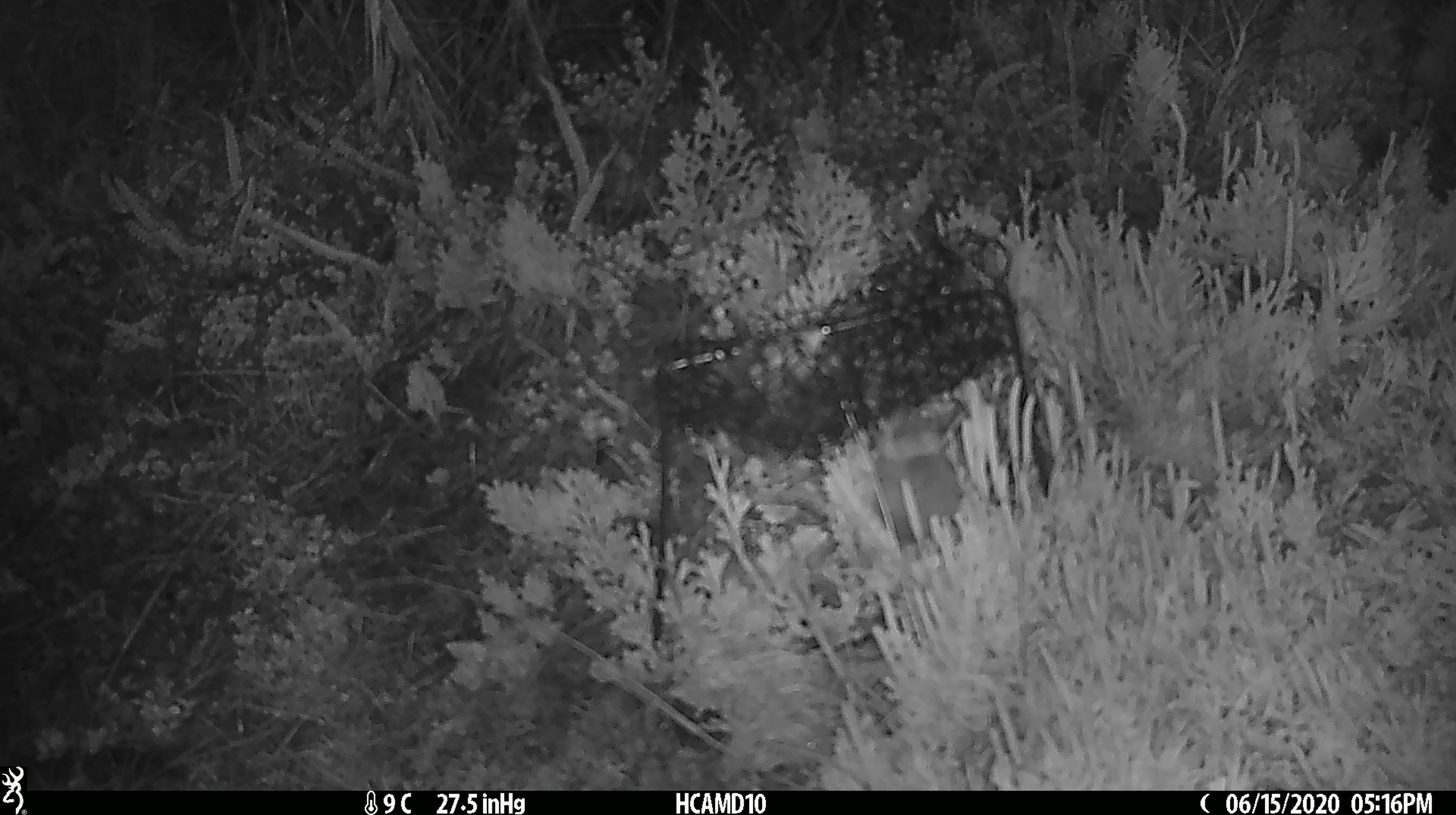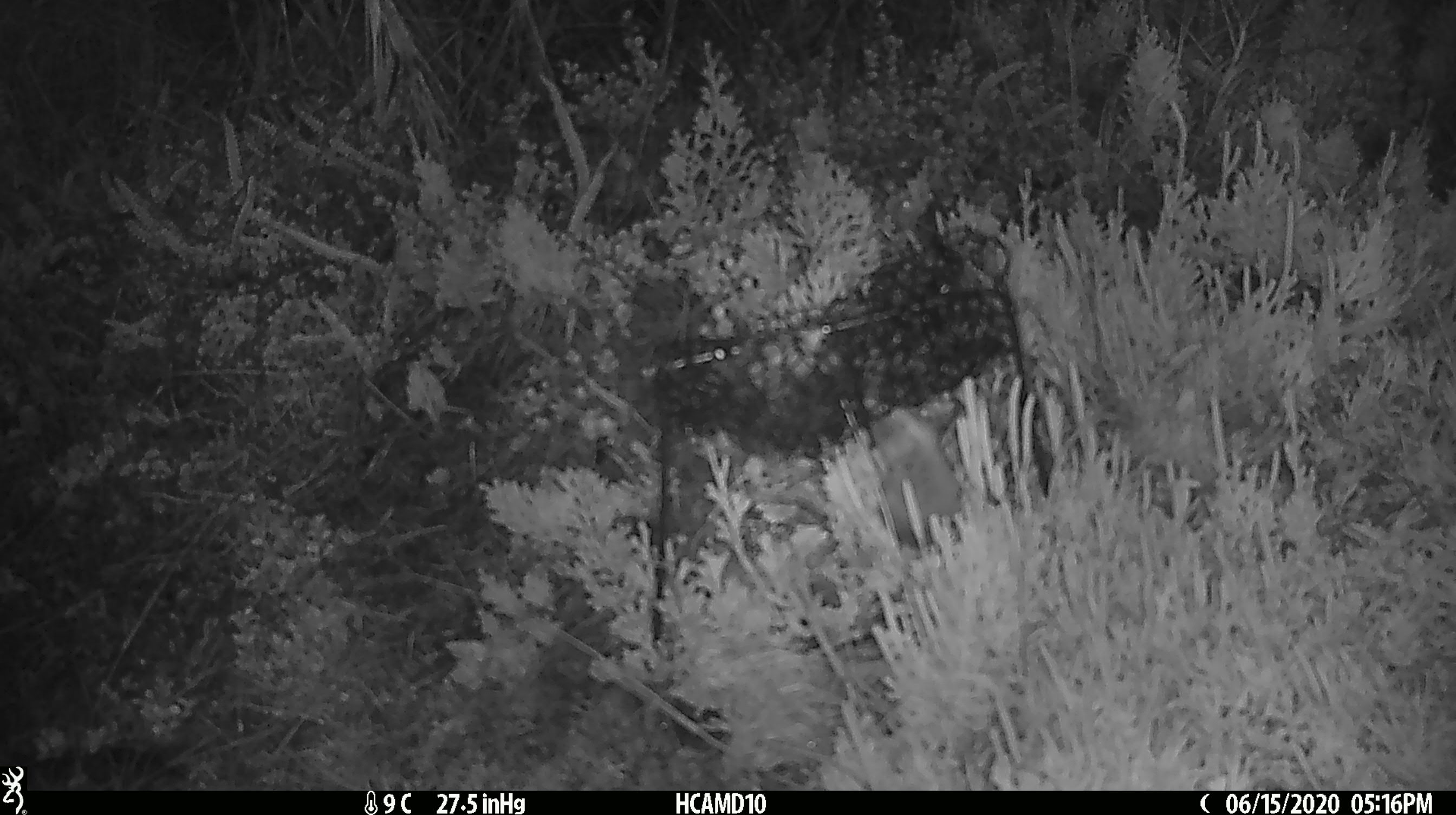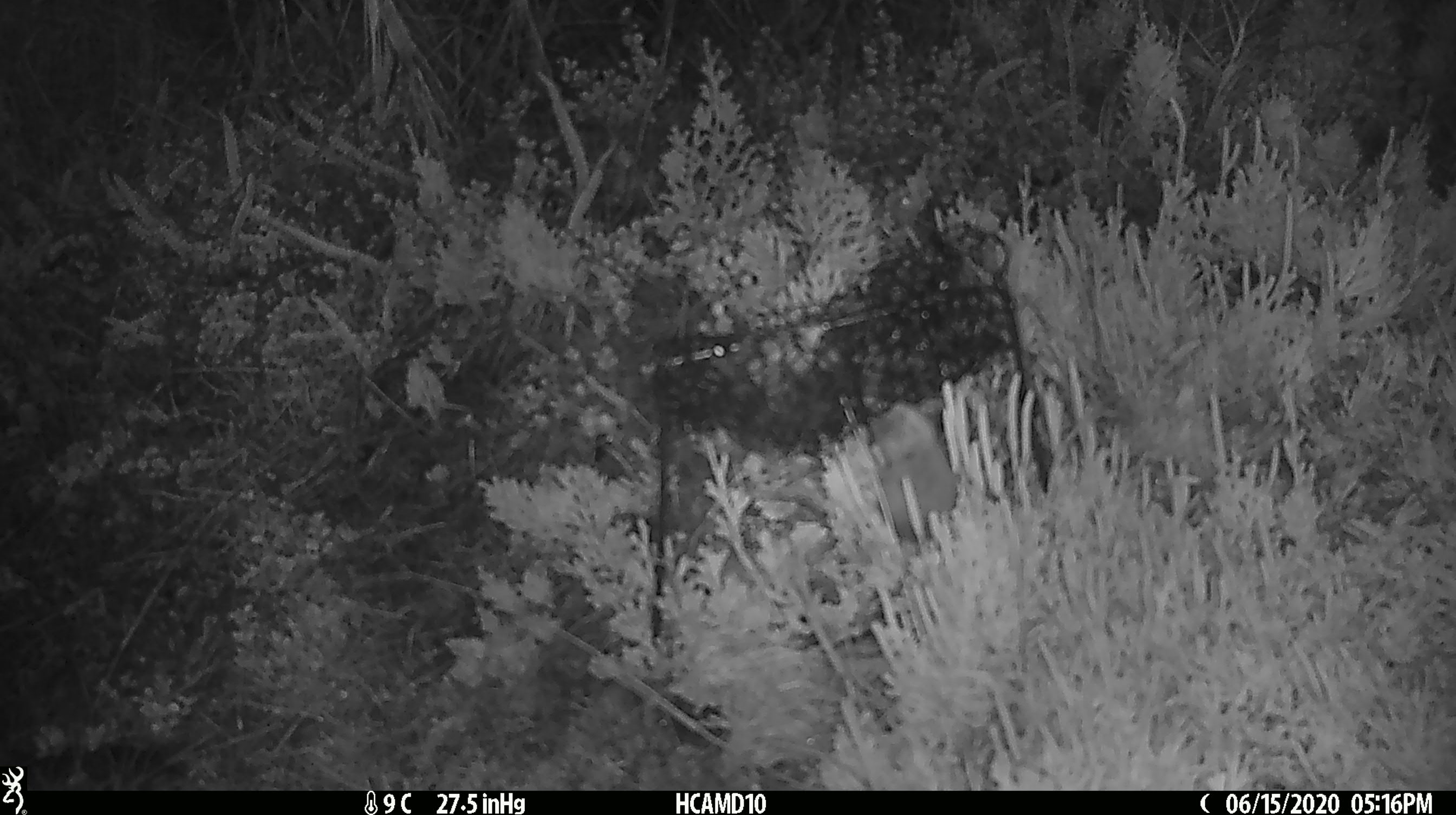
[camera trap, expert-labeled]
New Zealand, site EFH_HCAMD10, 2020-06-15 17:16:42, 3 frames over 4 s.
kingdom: Animalia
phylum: Chordata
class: Mammalia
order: Rodentia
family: Muridae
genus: Mus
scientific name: Mus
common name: mouse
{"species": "mouse (Mus)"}